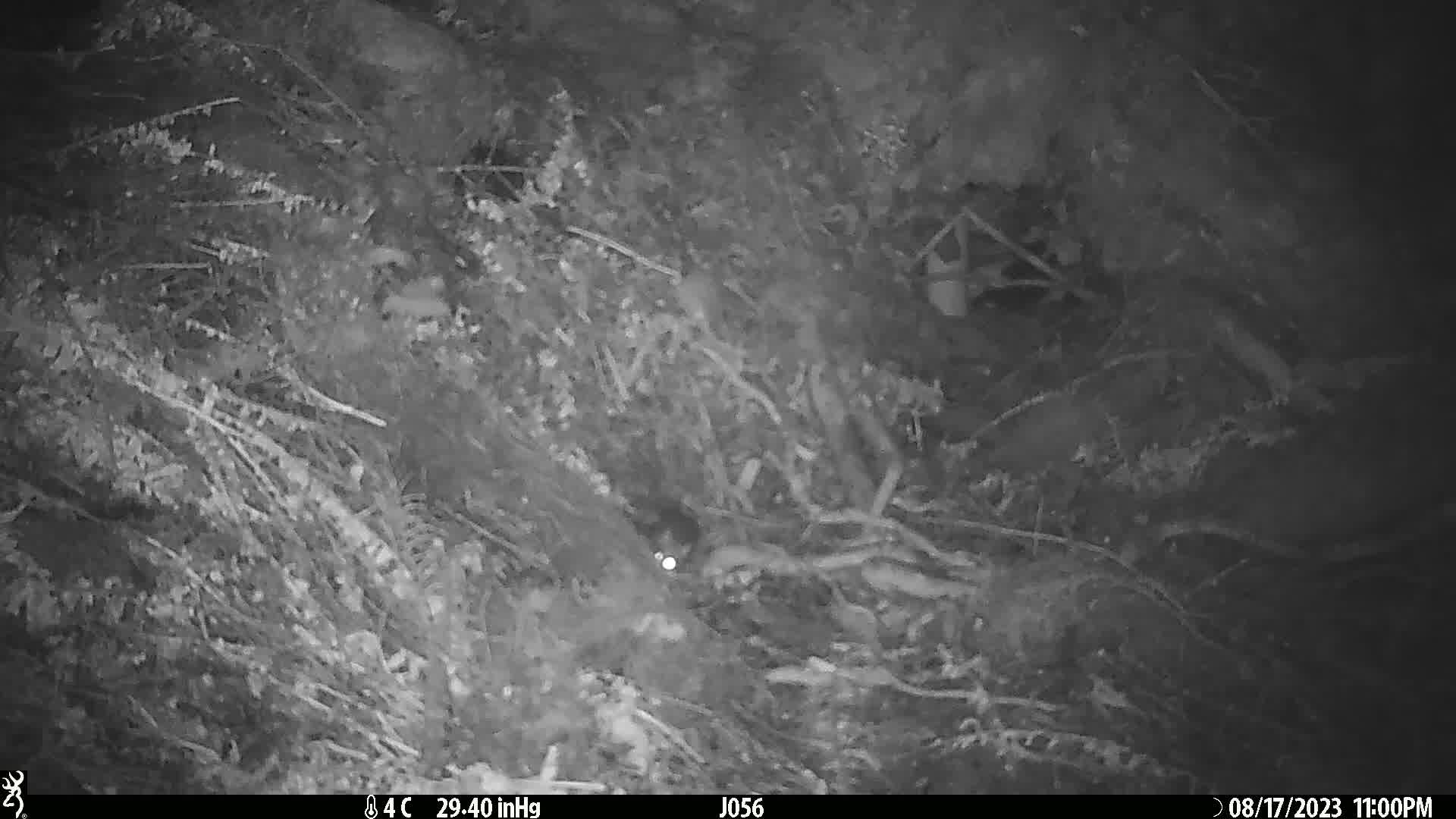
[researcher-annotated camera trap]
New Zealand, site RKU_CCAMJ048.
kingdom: Animalia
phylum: Chordata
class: Mammalia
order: Rodentia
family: Muridae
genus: Rattus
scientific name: Rattus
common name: rat